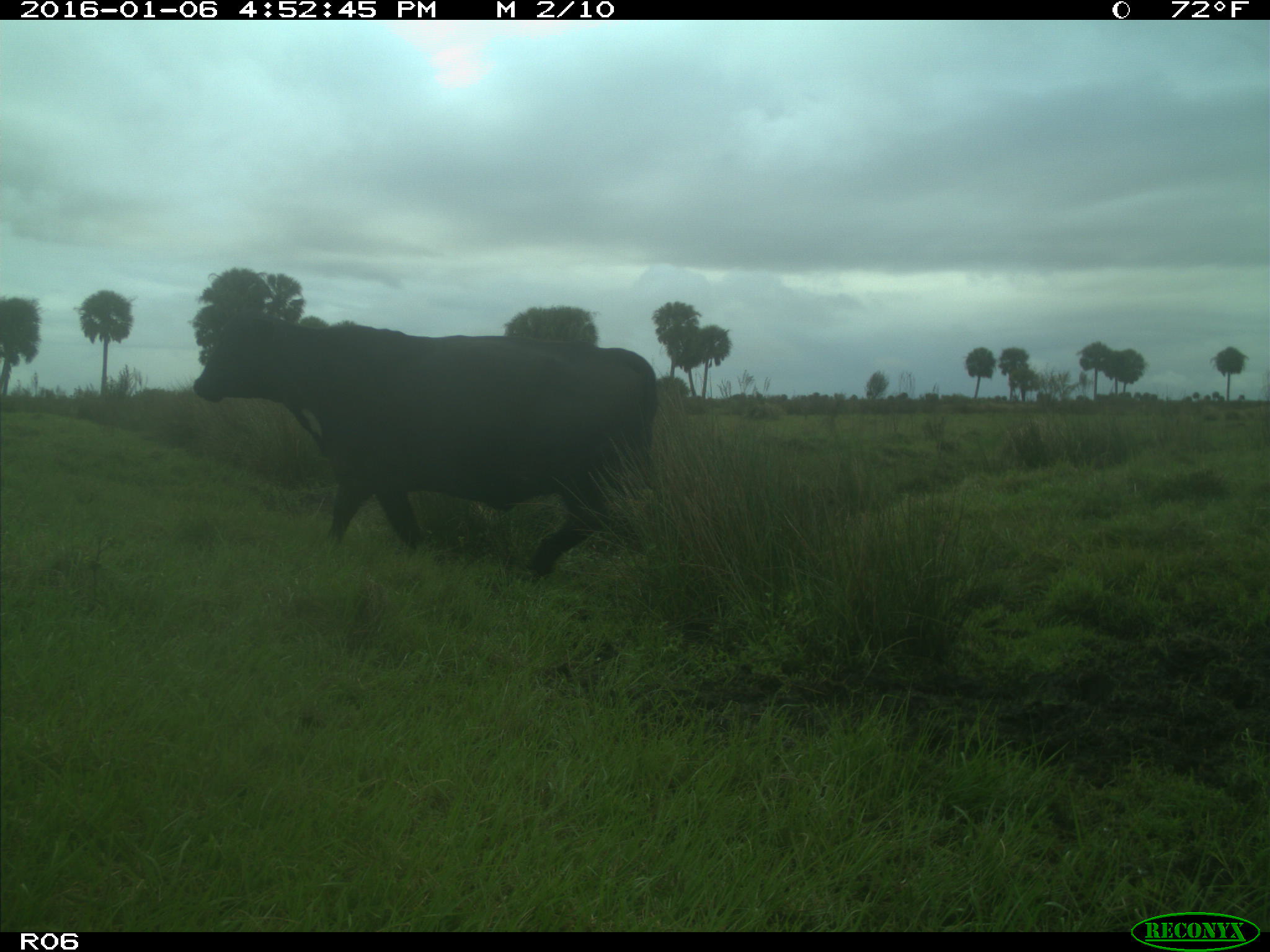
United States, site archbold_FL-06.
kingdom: Animalia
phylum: Chordata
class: Mammalia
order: Artiodactyla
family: Bovidae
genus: Bos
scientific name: Bos taurus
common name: domestic cow